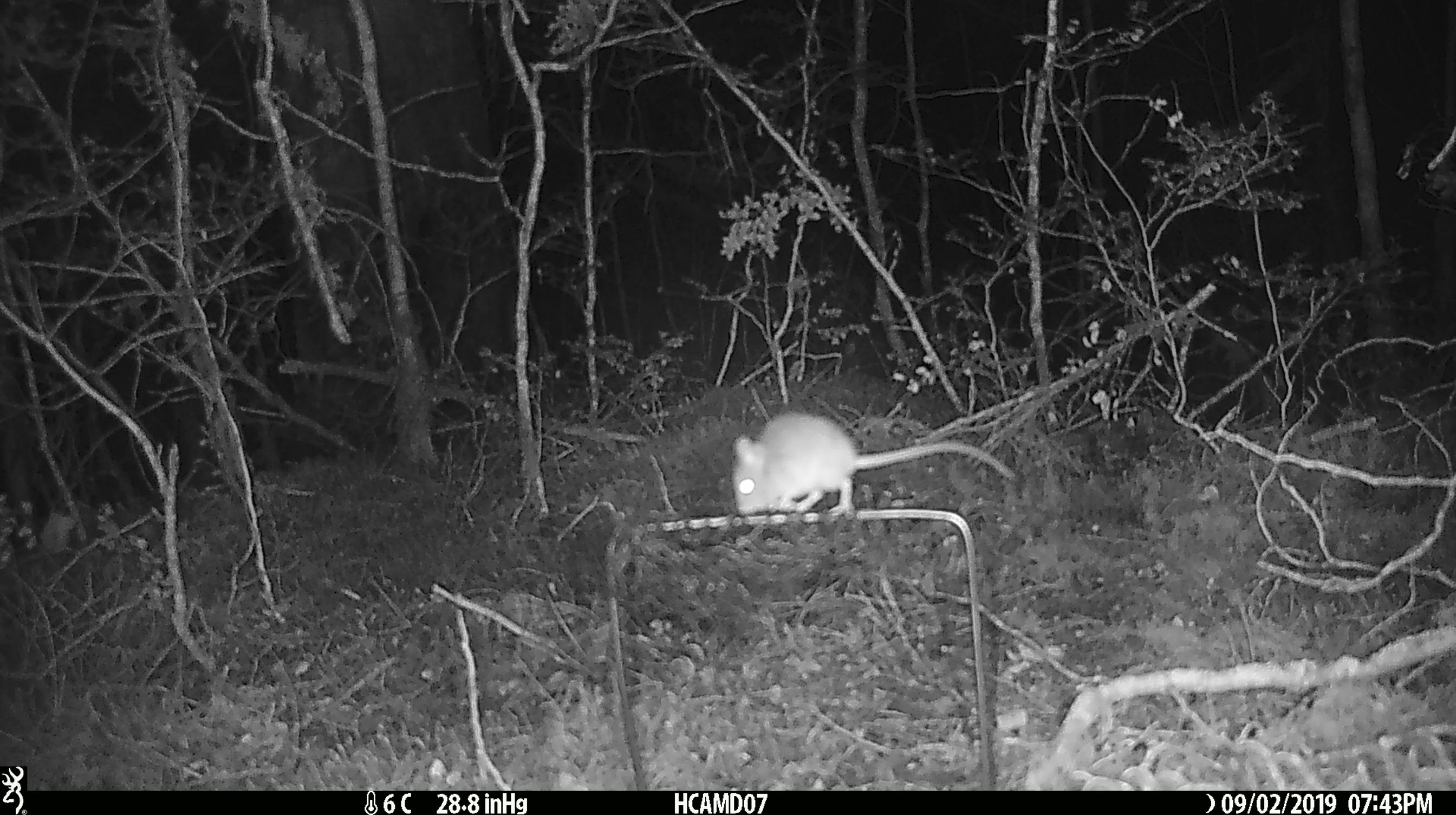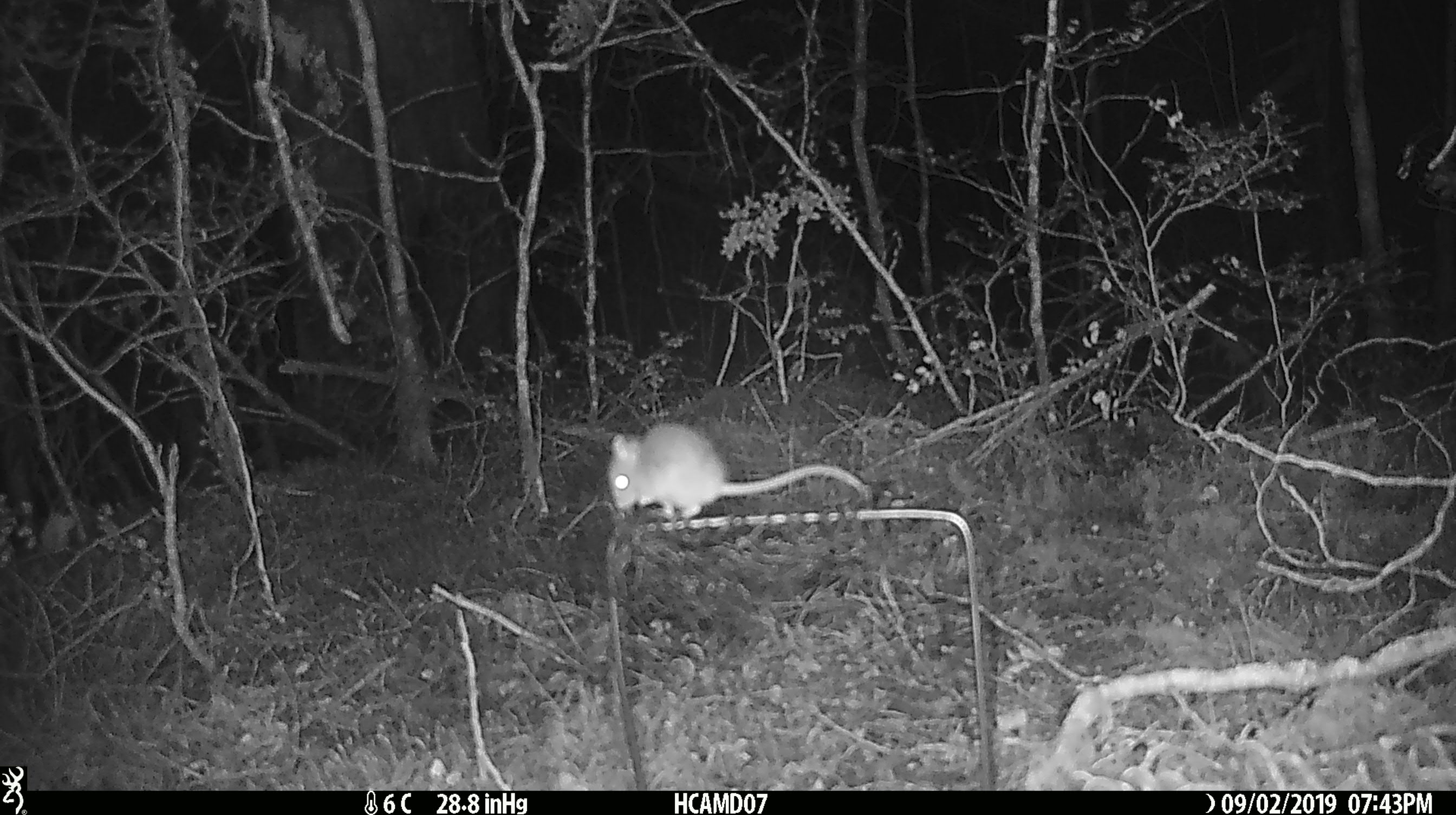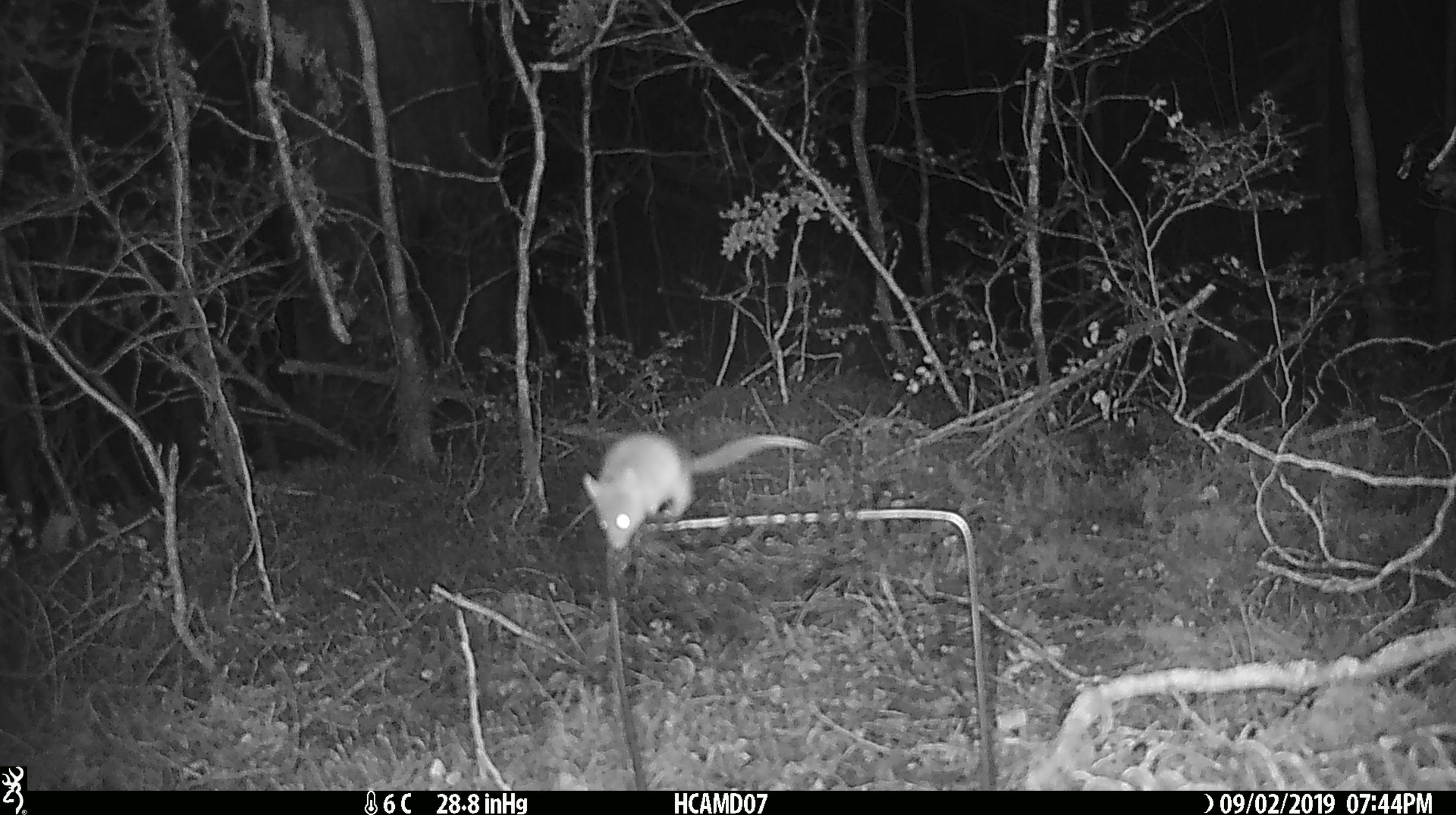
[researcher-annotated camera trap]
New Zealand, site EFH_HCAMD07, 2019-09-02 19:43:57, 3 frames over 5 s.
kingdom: Animalia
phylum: Chordata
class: Mammalia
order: Rodentia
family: Muridae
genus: Mus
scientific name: Mus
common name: mouse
Mouse (Mus).